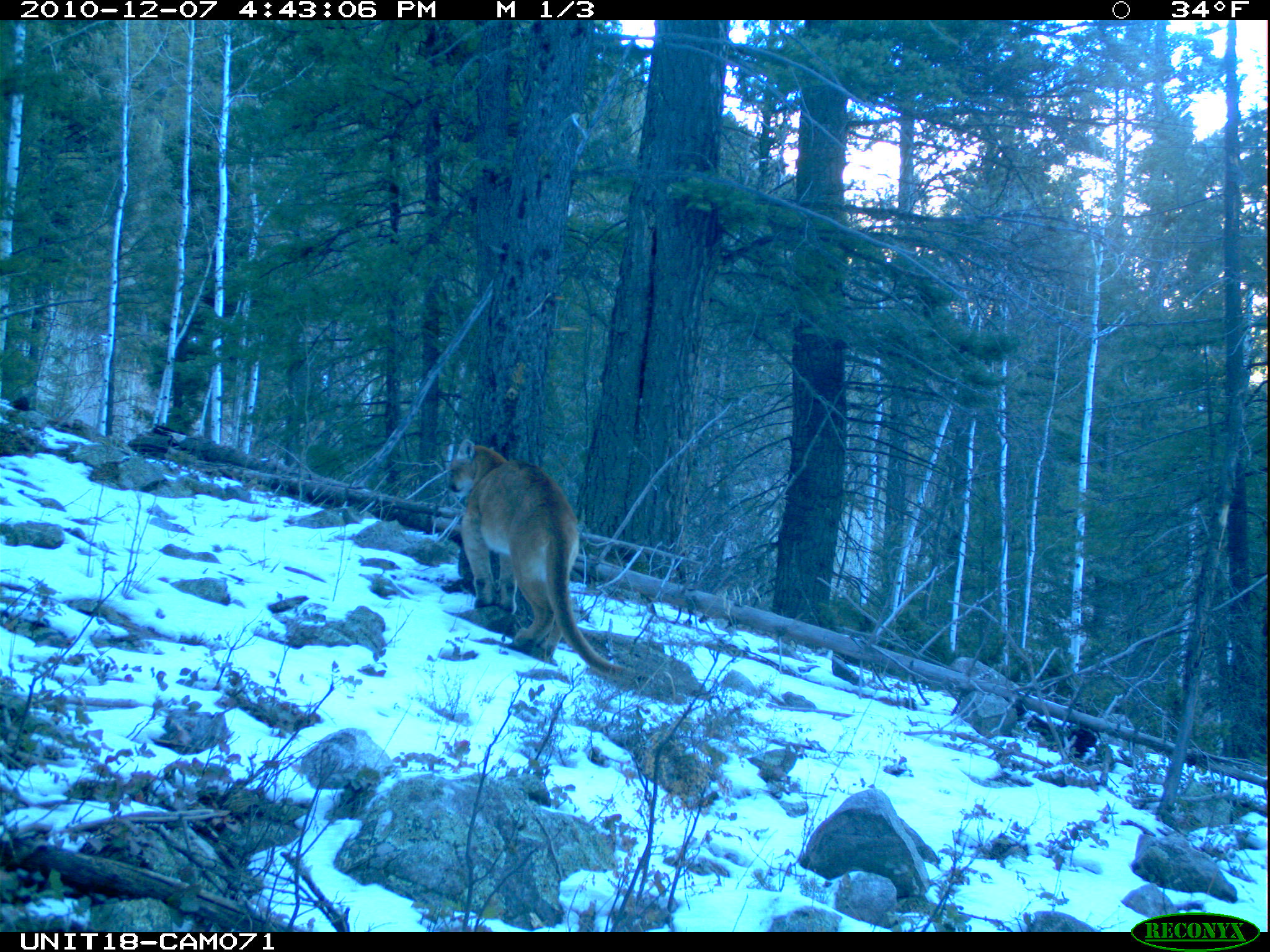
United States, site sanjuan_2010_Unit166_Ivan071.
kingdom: Animalia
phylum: Chordata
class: Mammalia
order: Carnivora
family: Felidae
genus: Puma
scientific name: Puma concolor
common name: mountain lion